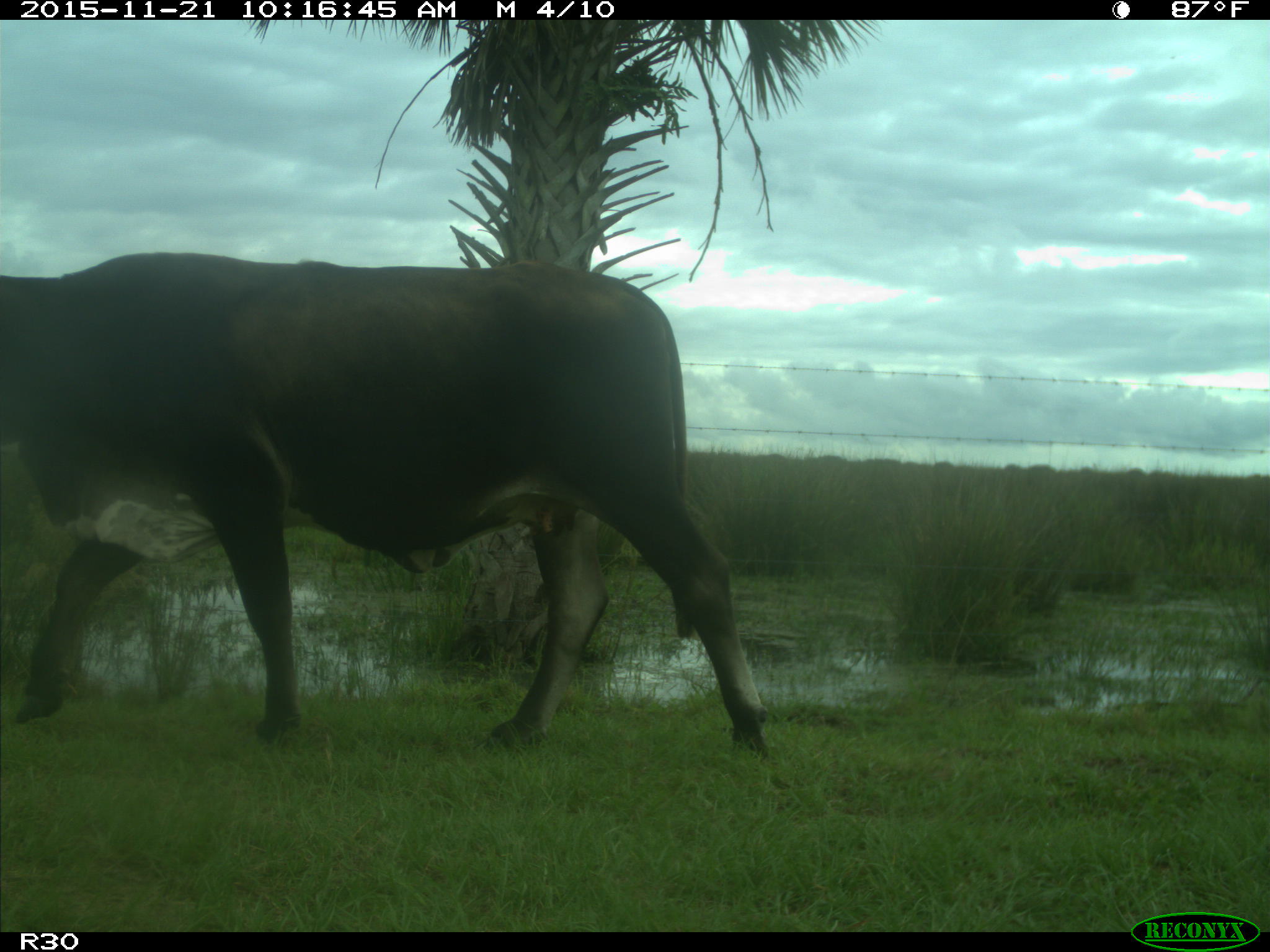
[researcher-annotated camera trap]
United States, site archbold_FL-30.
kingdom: Animalia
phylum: Chordata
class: Mammalia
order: Artiodactyla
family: Bovidae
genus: Bos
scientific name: Bos taurus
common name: domestic cow